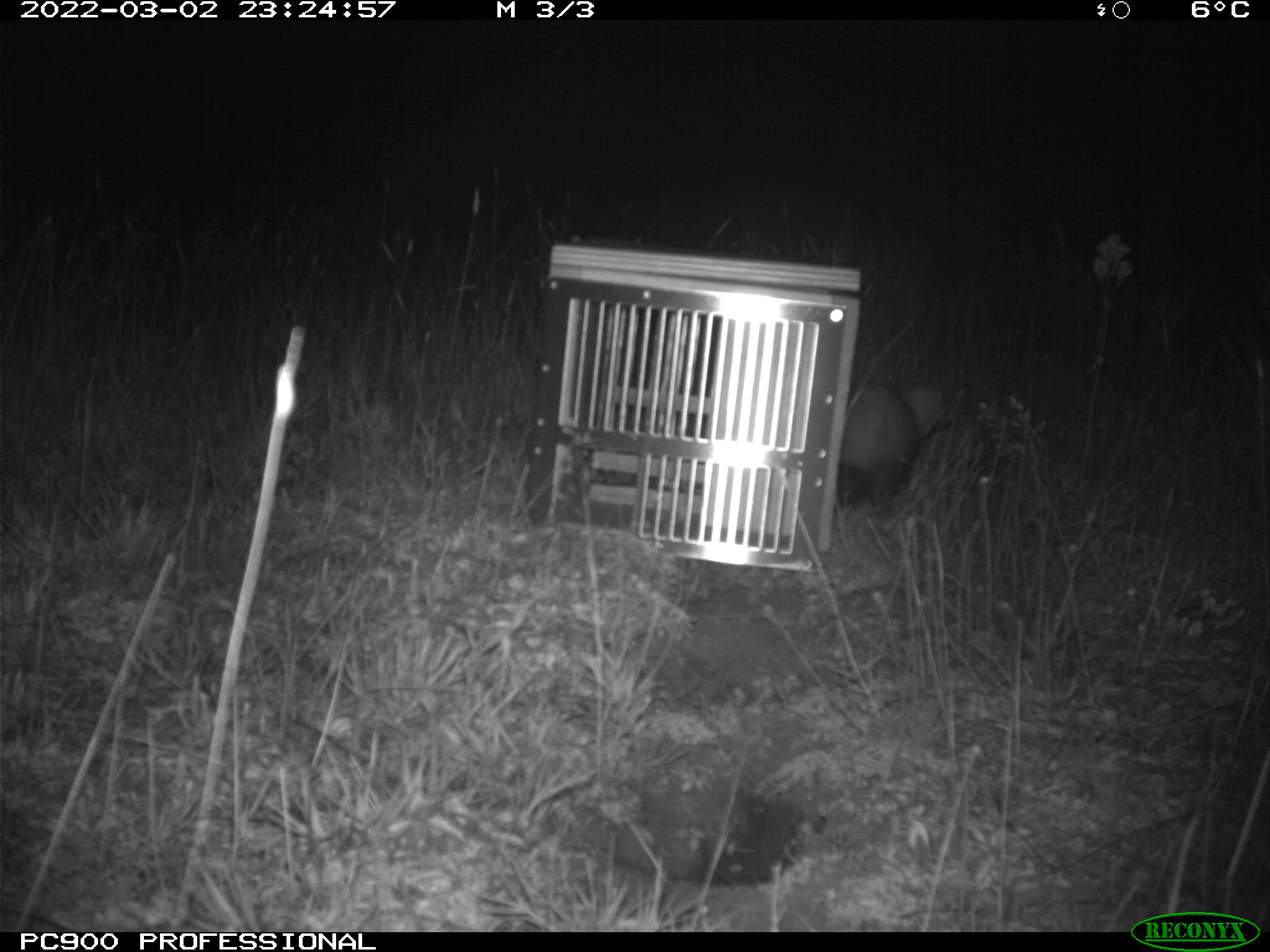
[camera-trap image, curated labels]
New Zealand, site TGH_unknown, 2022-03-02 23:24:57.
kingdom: Animalia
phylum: Chordata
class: Mammalia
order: Carnivora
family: Mustelidae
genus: Mustela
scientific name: Mustela furo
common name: ferret